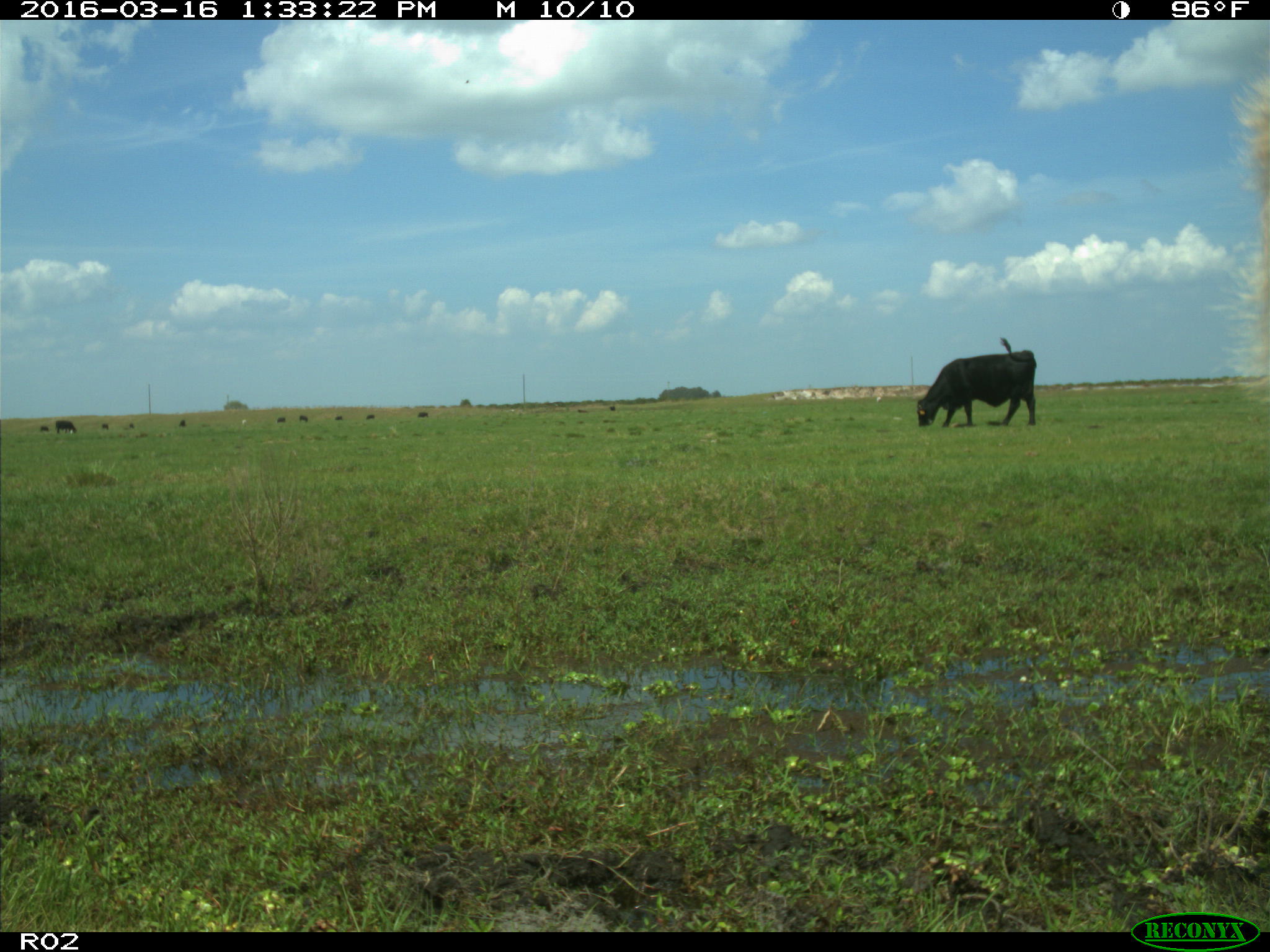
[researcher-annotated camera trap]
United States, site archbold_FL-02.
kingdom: Animalia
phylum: Chordata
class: Mammalia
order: Artiodactyla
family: Bovidae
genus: Bos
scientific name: Bos taurus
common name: domestic cow